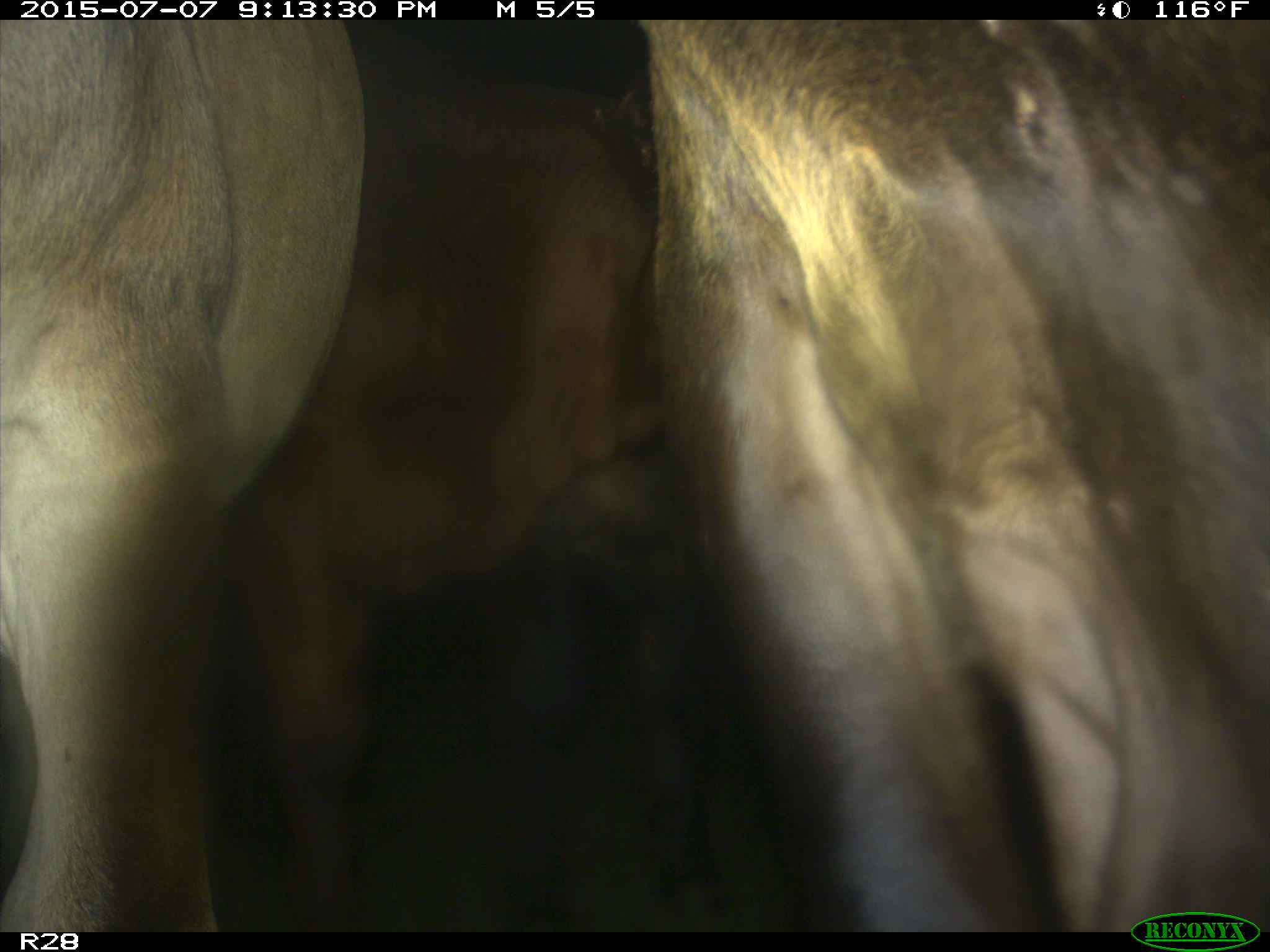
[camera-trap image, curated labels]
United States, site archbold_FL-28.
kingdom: Animalia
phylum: Chordata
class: Mammalia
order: Artiodactyla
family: Bovidae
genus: Bos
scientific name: Bos taurus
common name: domestic cow